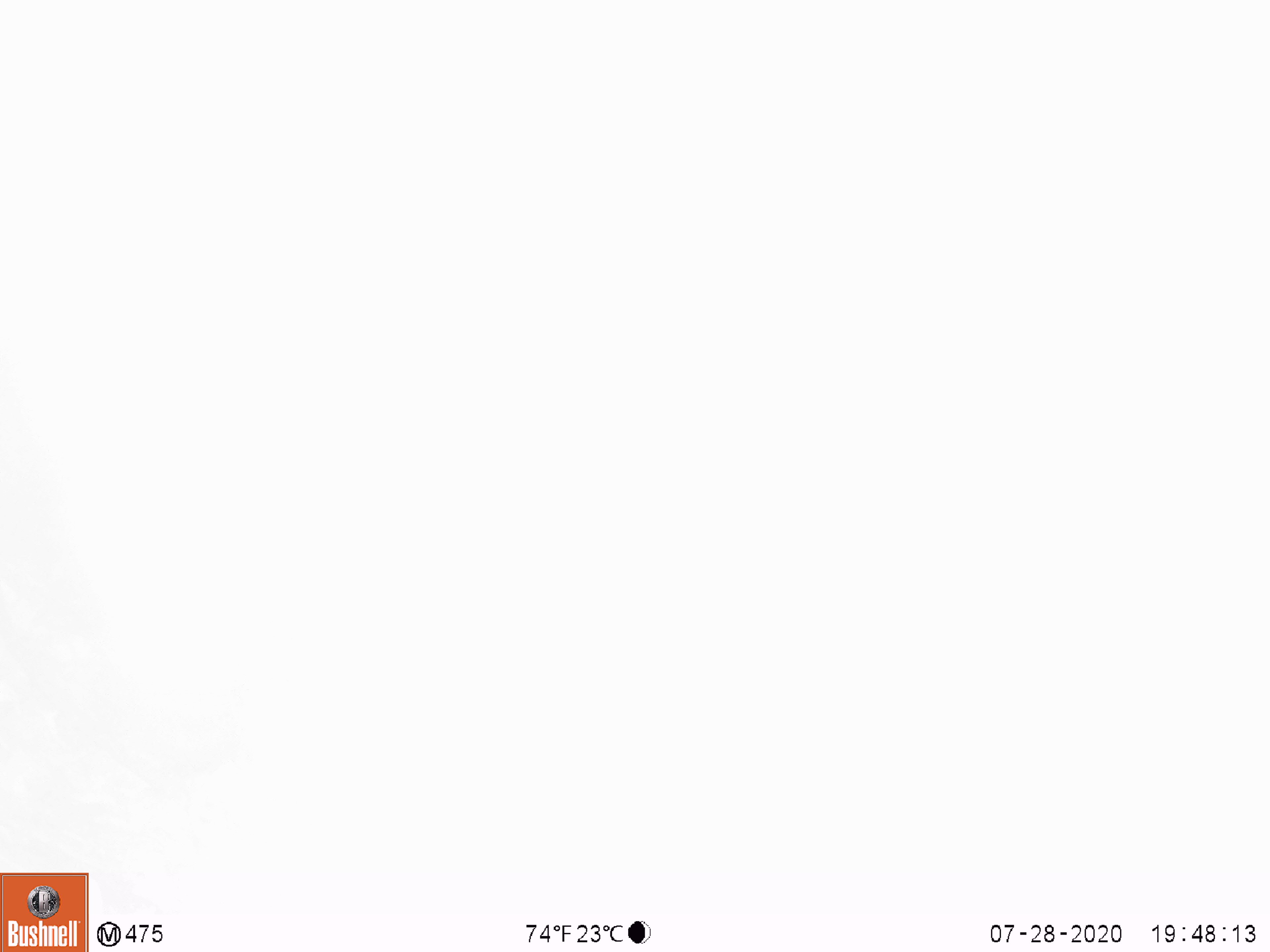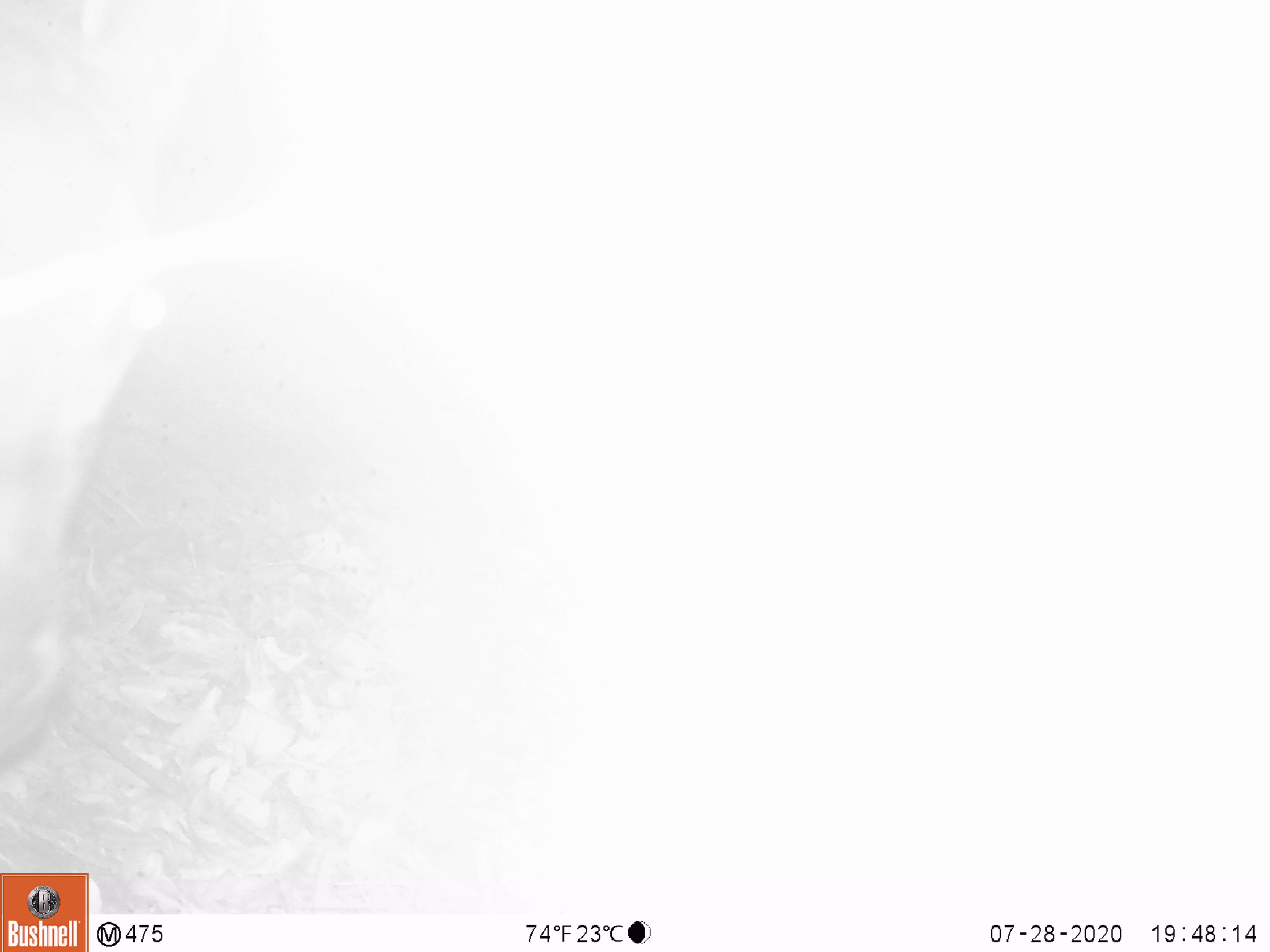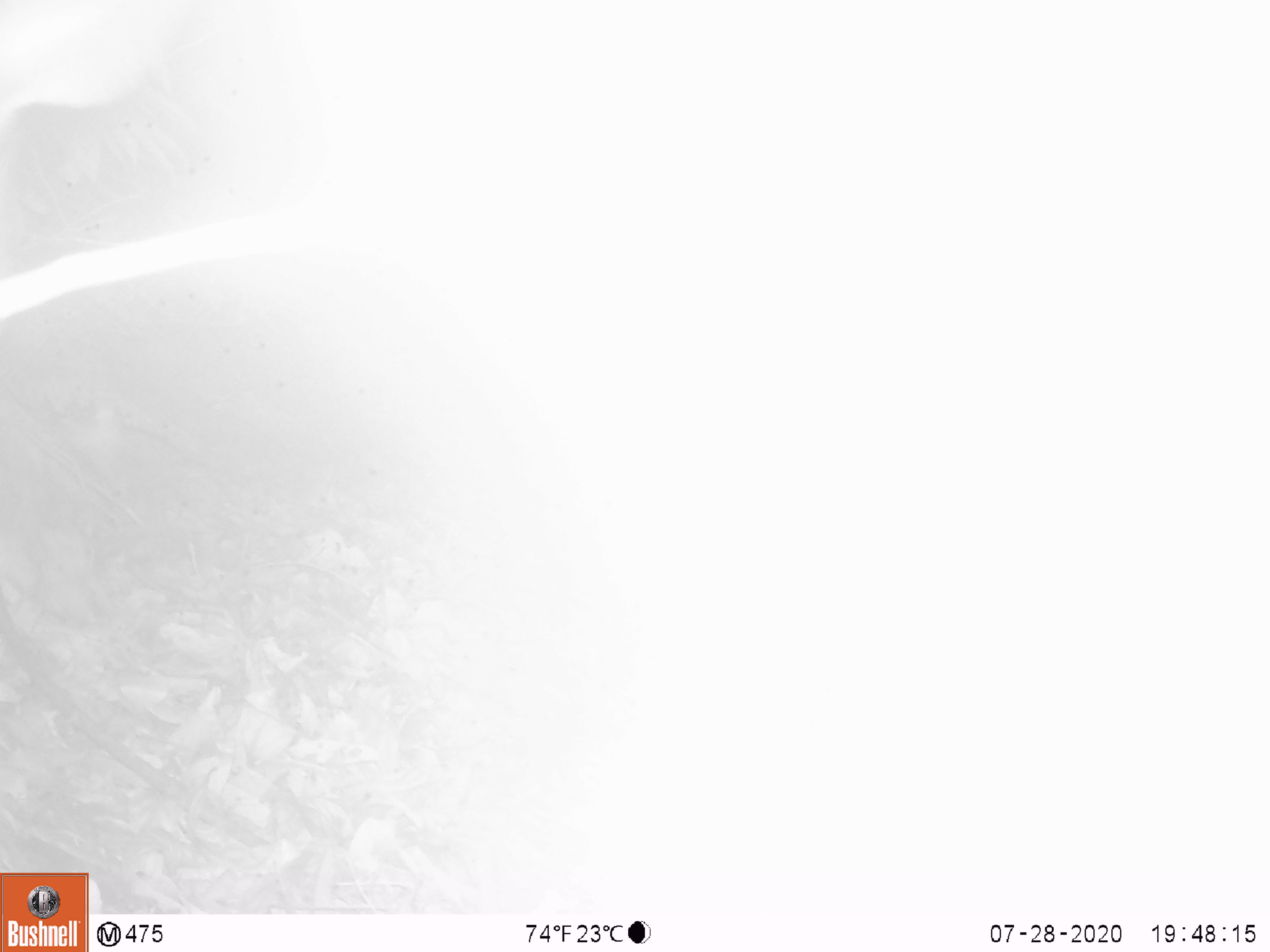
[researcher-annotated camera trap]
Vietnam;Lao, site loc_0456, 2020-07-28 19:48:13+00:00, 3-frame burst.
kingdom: Animalia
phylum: Chordata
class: Mammalia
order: Artiodactyla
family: Cervidae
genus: Rusa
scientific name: Rusa unicolor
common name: sambar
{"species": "sambar (Rusa unicolor)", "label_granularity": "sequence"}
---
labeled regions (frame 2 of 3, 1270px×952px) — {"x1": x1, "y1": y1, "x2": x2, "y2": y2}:
sambar: {"x1": 0, "y1": 293, "x2": 160, "y2": 769}